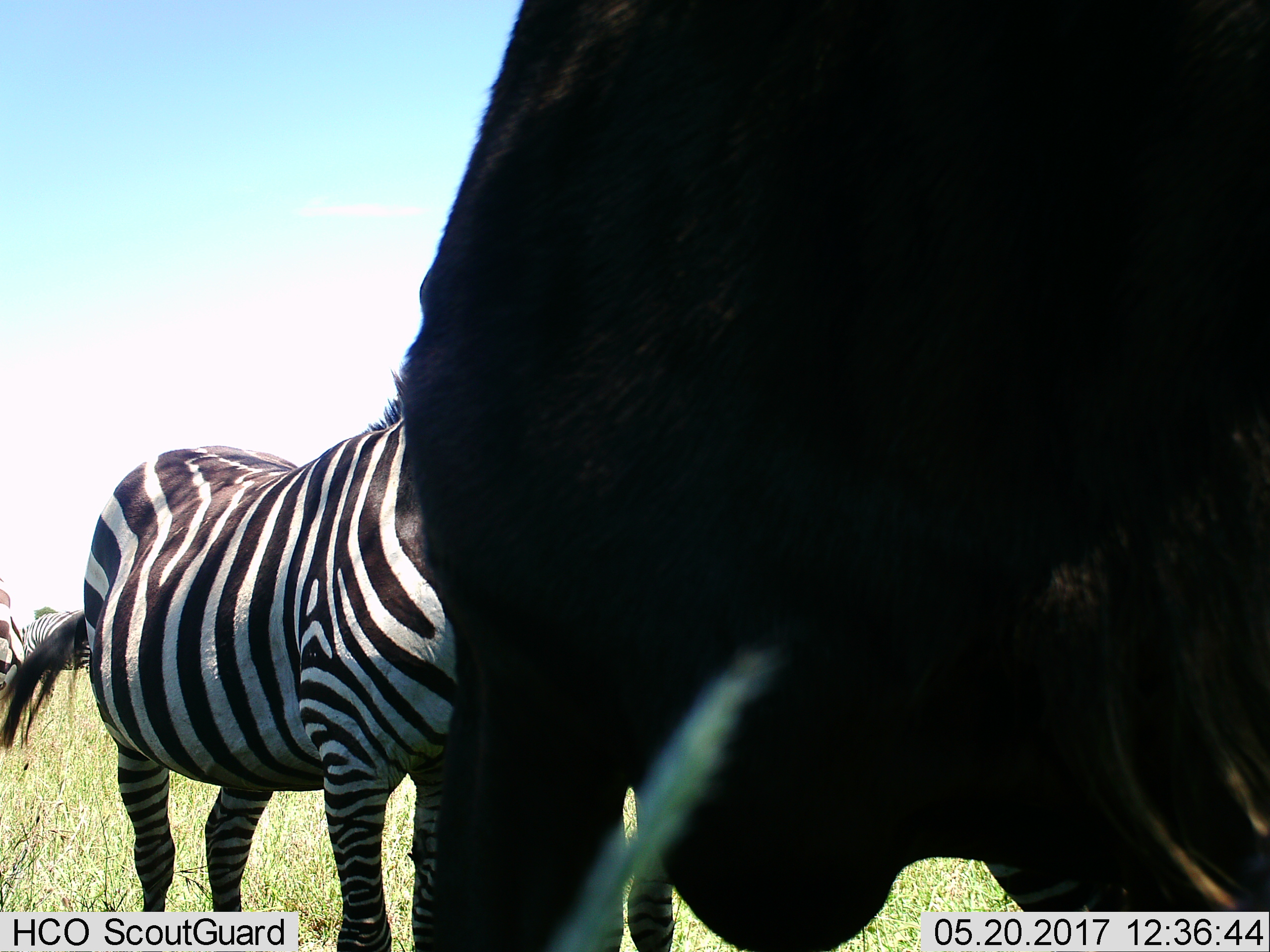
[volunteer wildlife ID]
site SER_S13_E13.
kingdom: Animalia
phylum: Chordata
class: Mammalia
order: Perissodactyla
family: Equidae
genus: Equus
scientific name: Equus quagga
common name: plains zebra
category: zebraplains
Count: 3.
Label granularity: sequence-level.